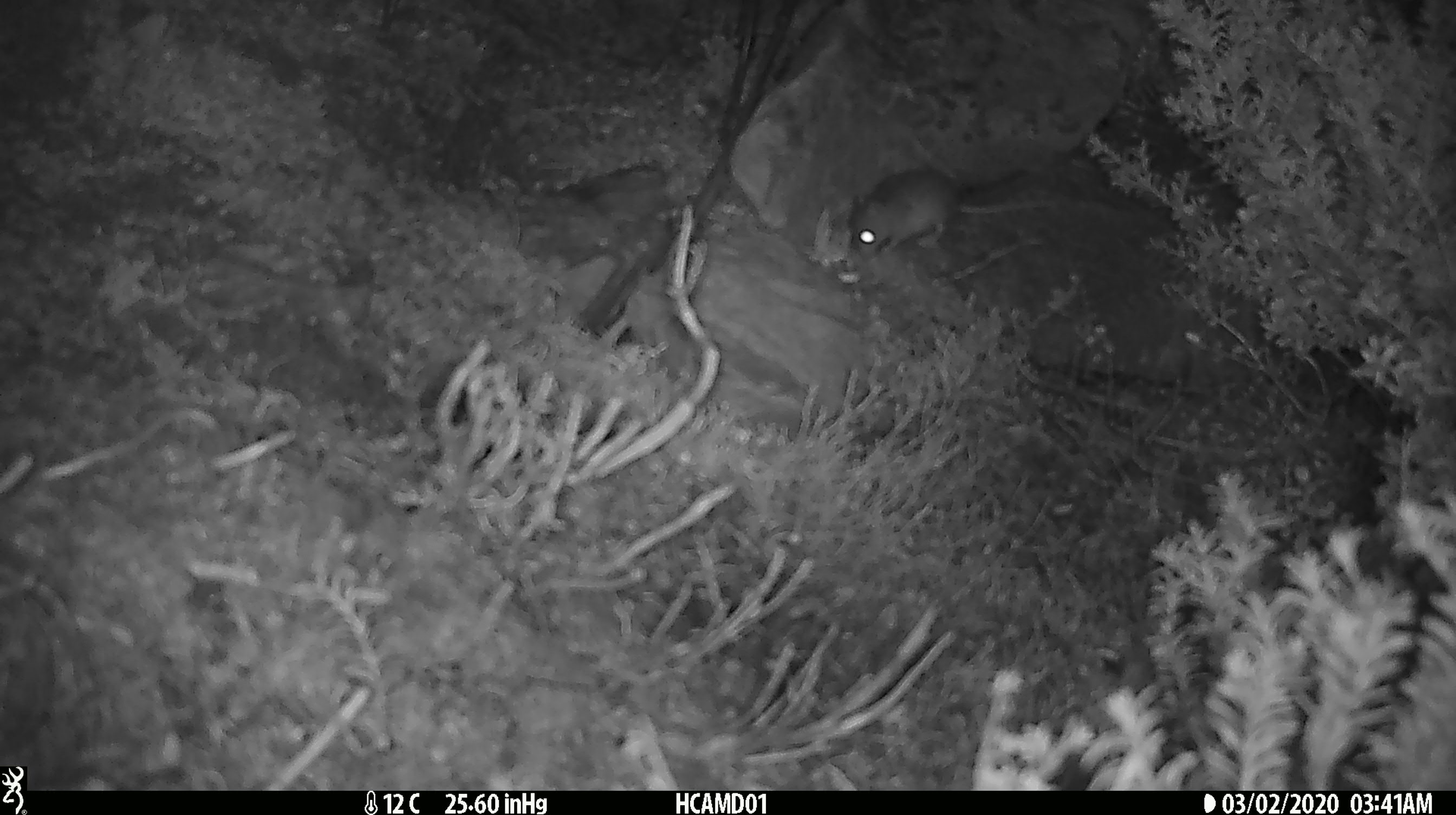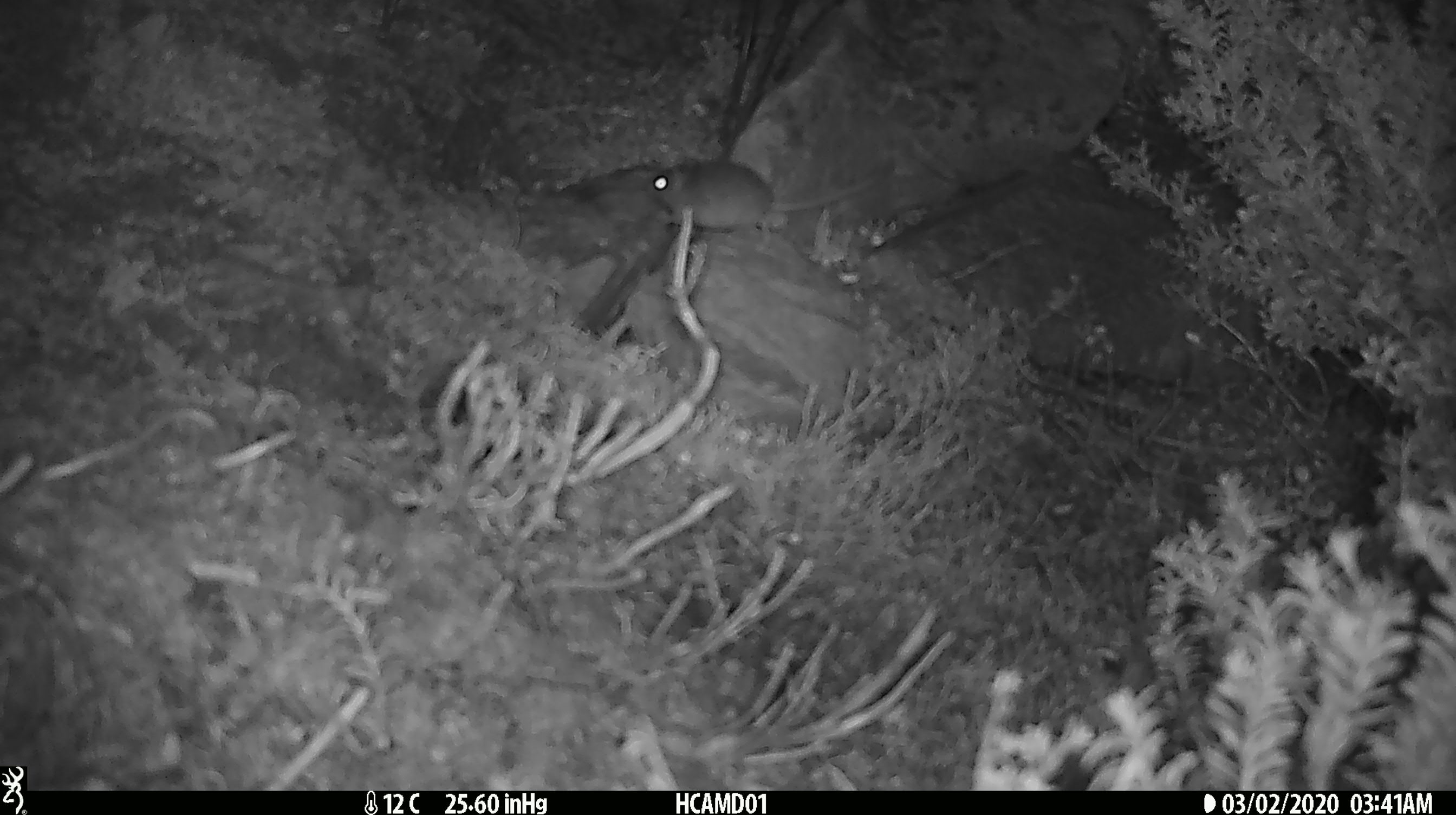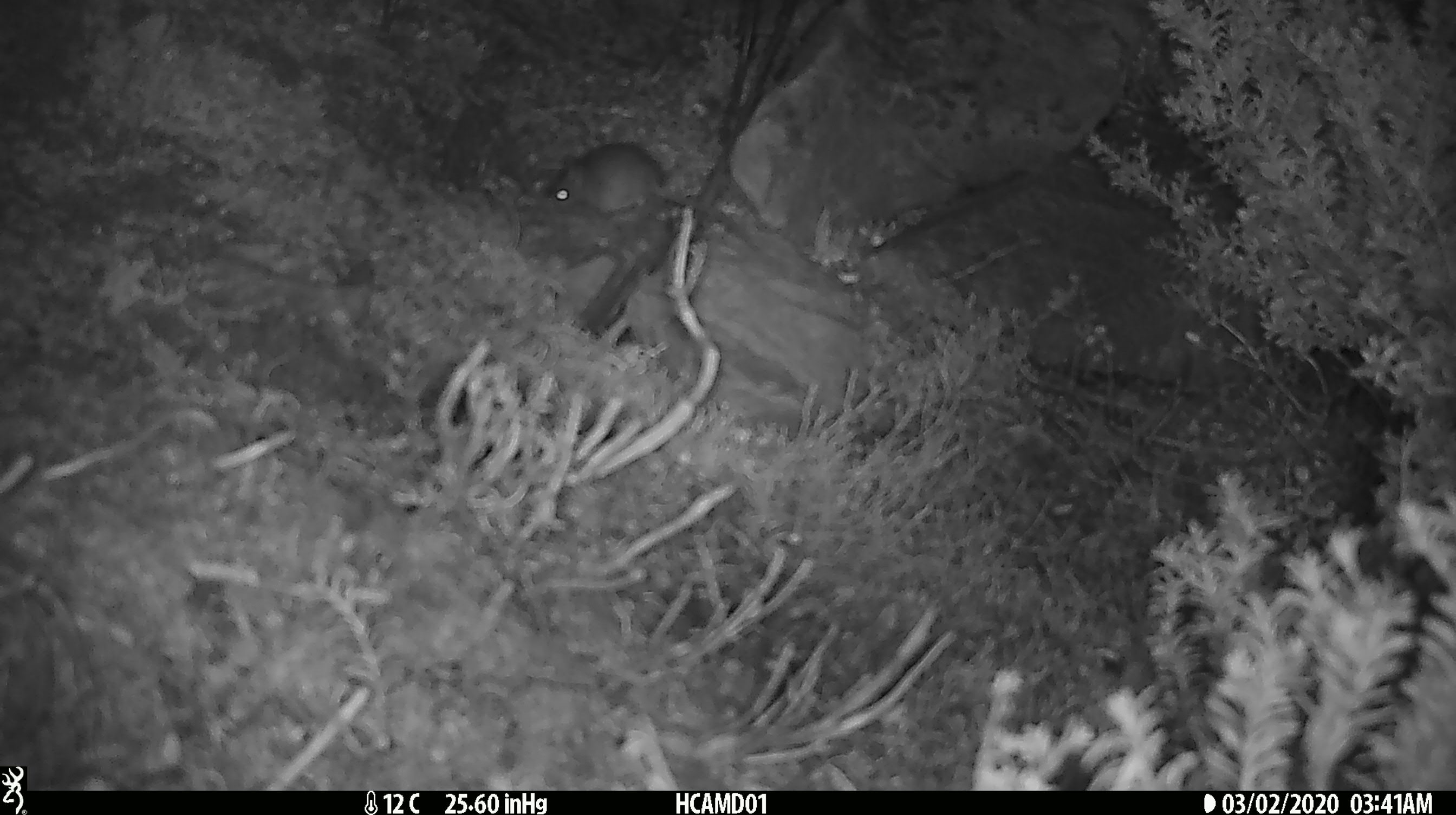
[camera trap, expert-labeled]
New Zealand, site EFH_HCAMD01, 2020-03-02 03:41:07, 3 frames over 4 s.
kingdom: Animalia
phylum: Chordata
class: Mammalia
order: Rodentia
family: Muridae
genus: Mus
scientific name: Mus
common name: mouse